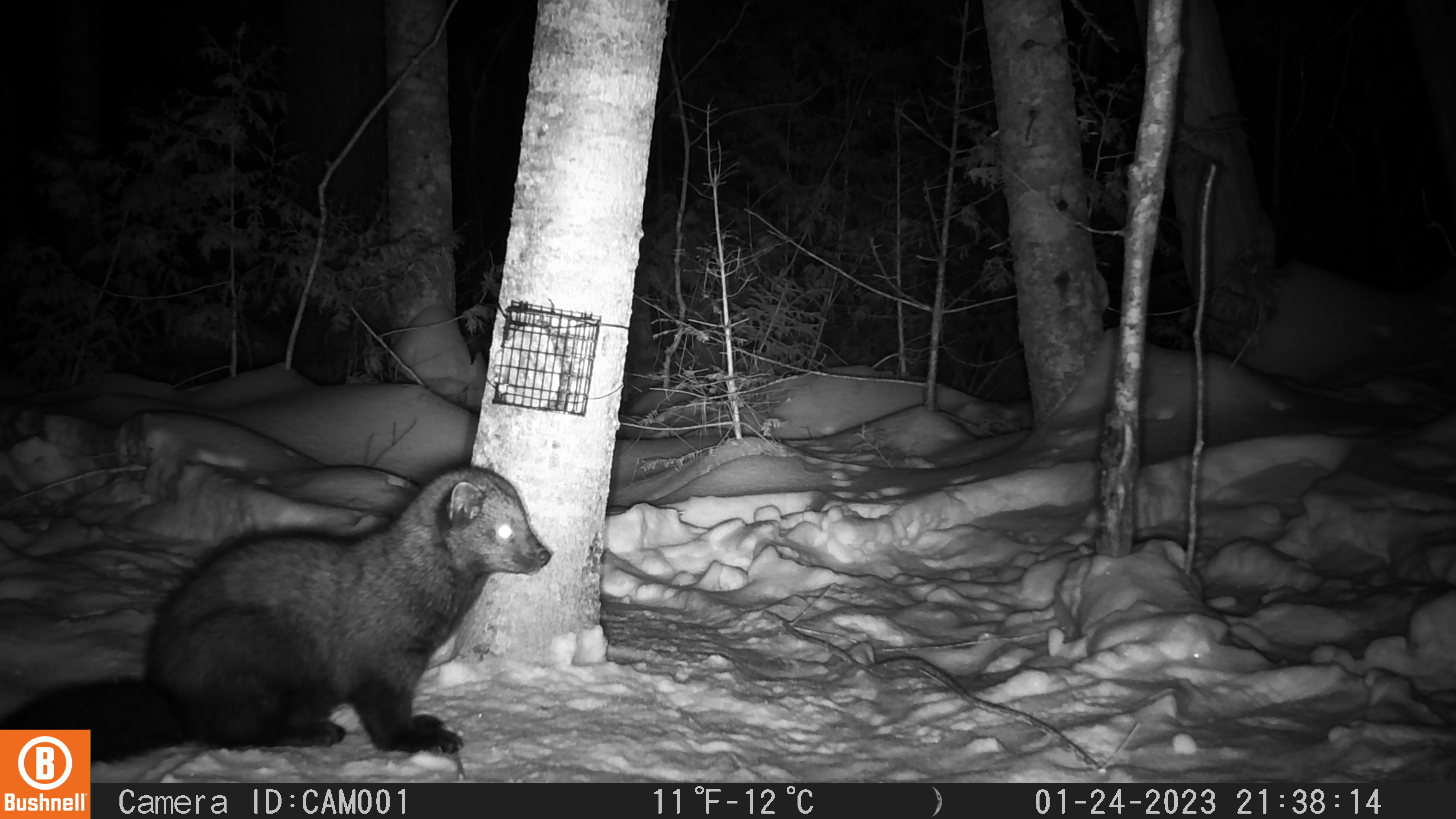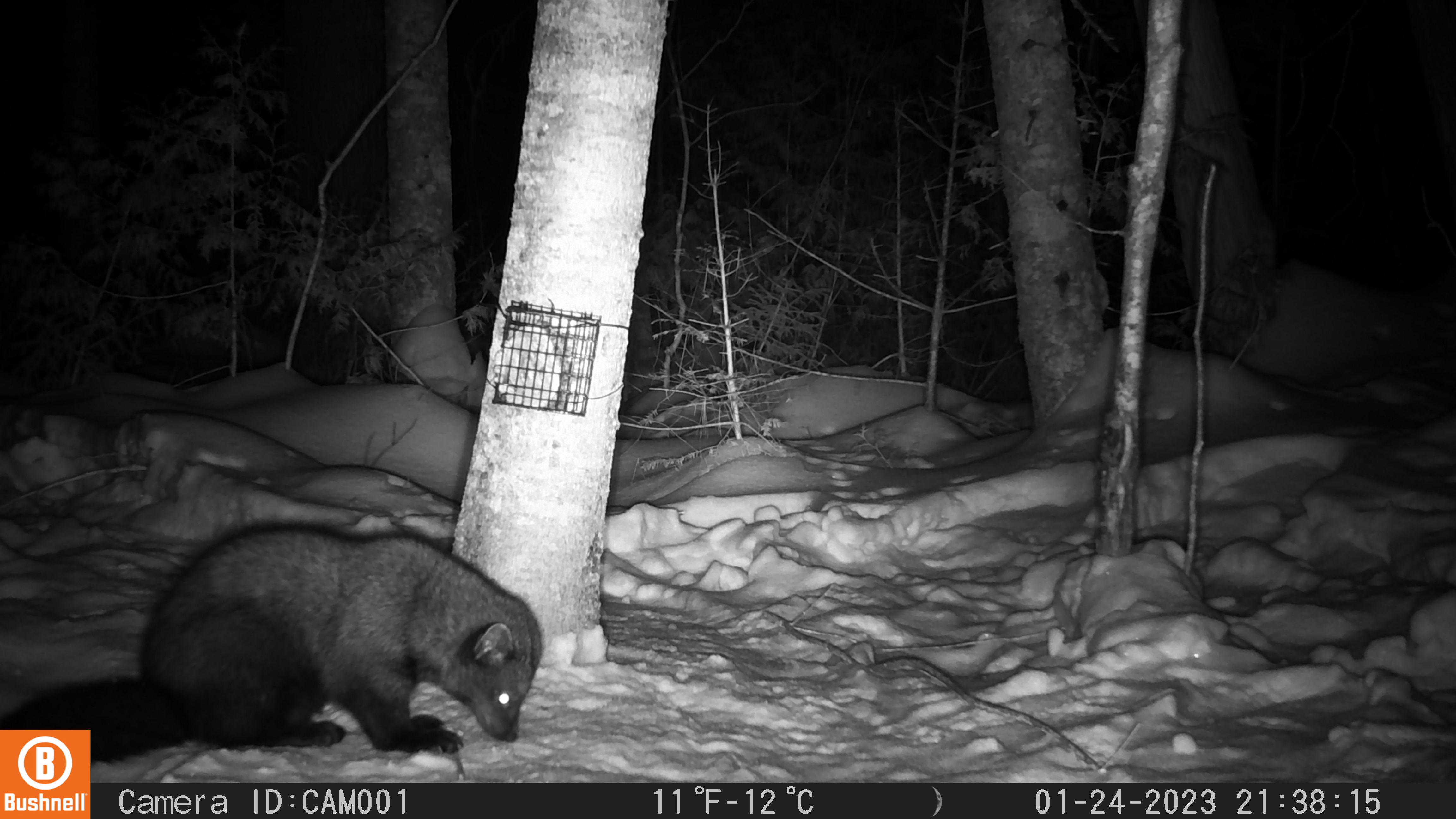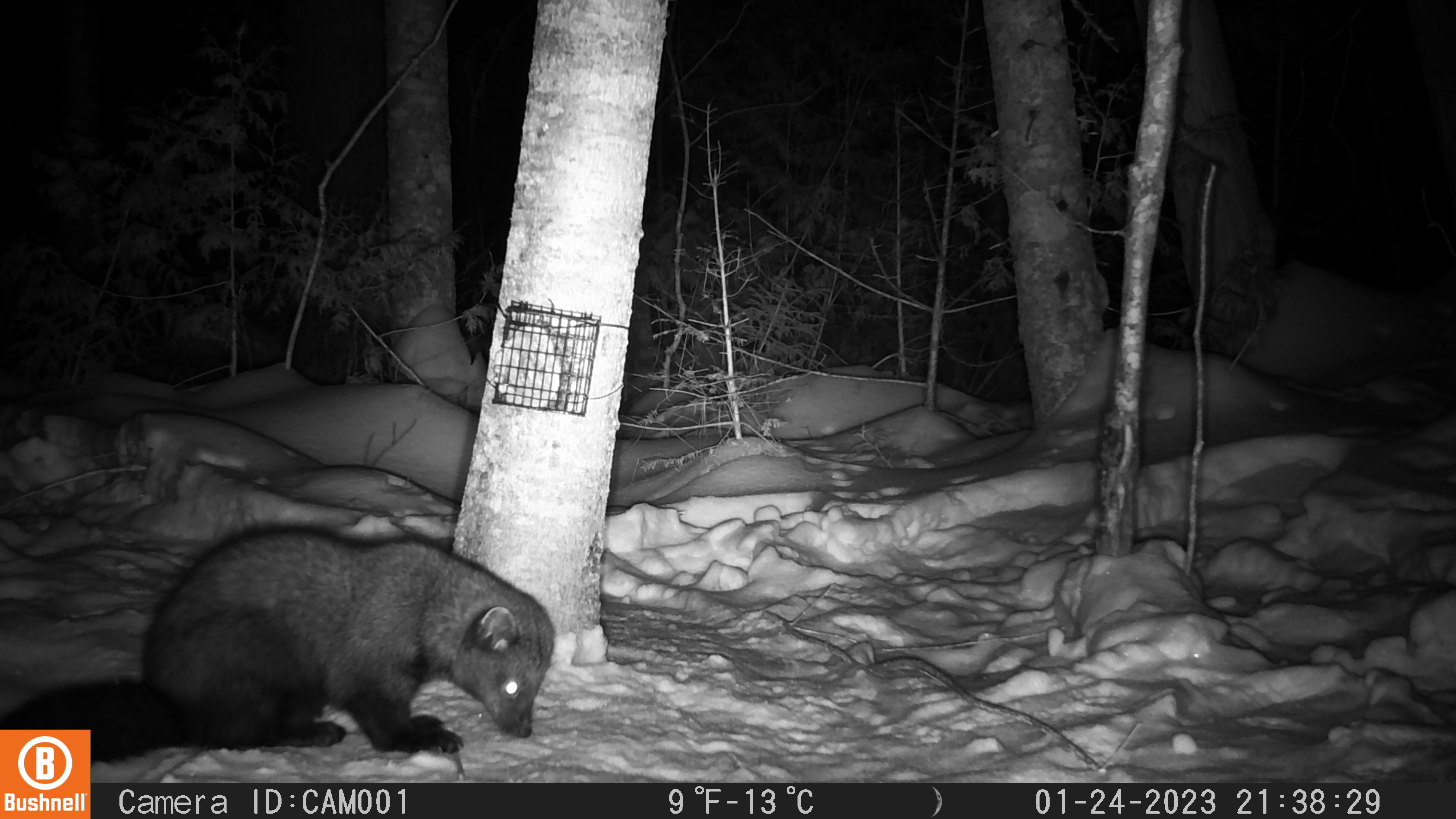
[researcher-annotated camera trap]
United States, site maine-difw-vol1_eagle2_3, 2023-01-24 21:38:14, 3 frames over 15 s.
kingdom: Animalia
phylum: Chordata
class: Mammalia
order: Carnivora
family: Mustelidae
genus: Pekania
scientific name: Pekania pennanti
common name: fisher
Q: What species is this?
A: Fisher (Pekania pennanti).